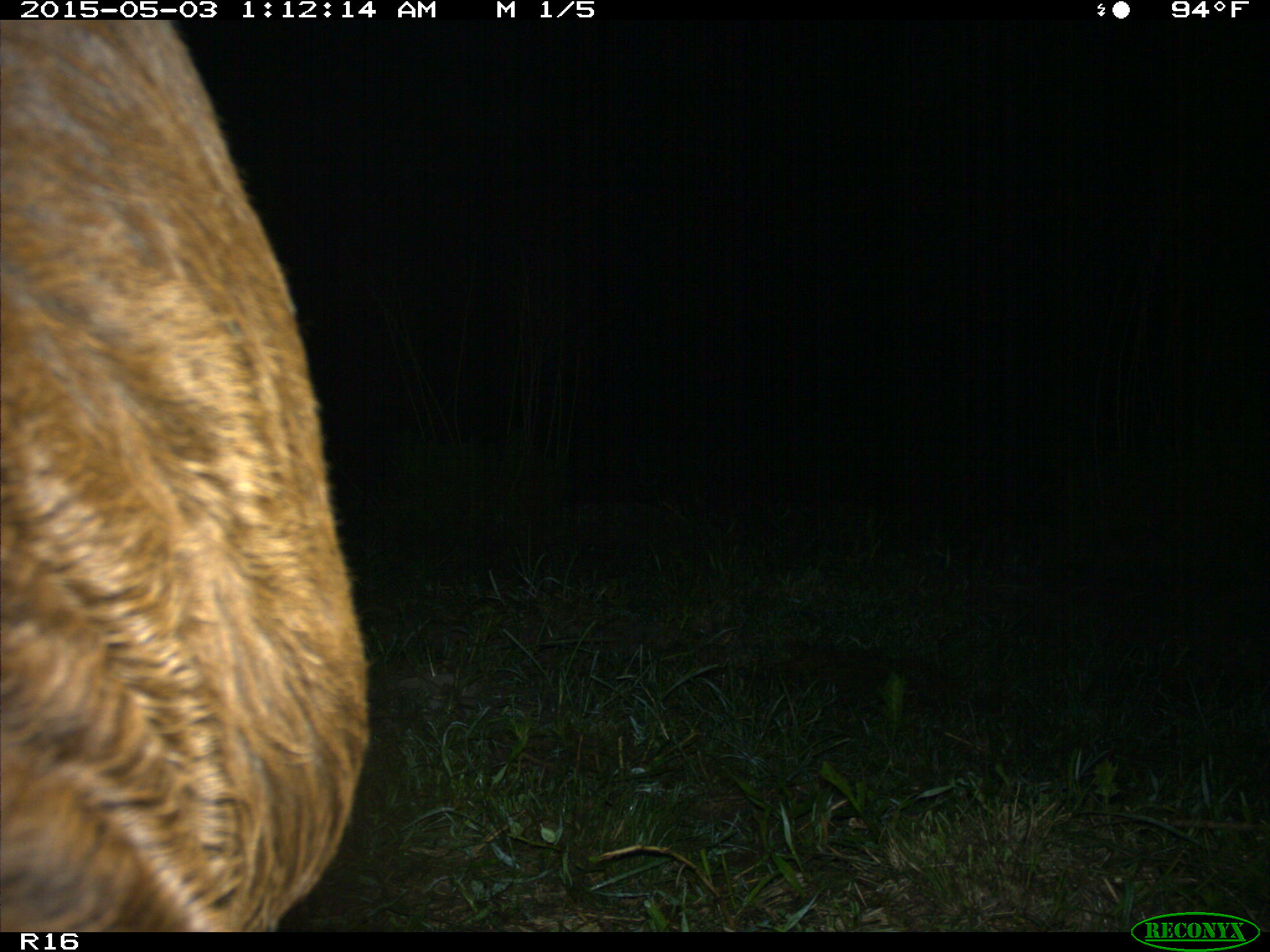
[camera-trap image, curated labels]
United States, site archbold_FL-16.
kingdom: Animalia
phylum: Chordata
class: Mammalia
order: Artiodactyla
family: Bovidae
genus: Bos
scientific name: Bos taurus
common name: domestic cow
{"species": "Bos taurus (domestic cow)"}